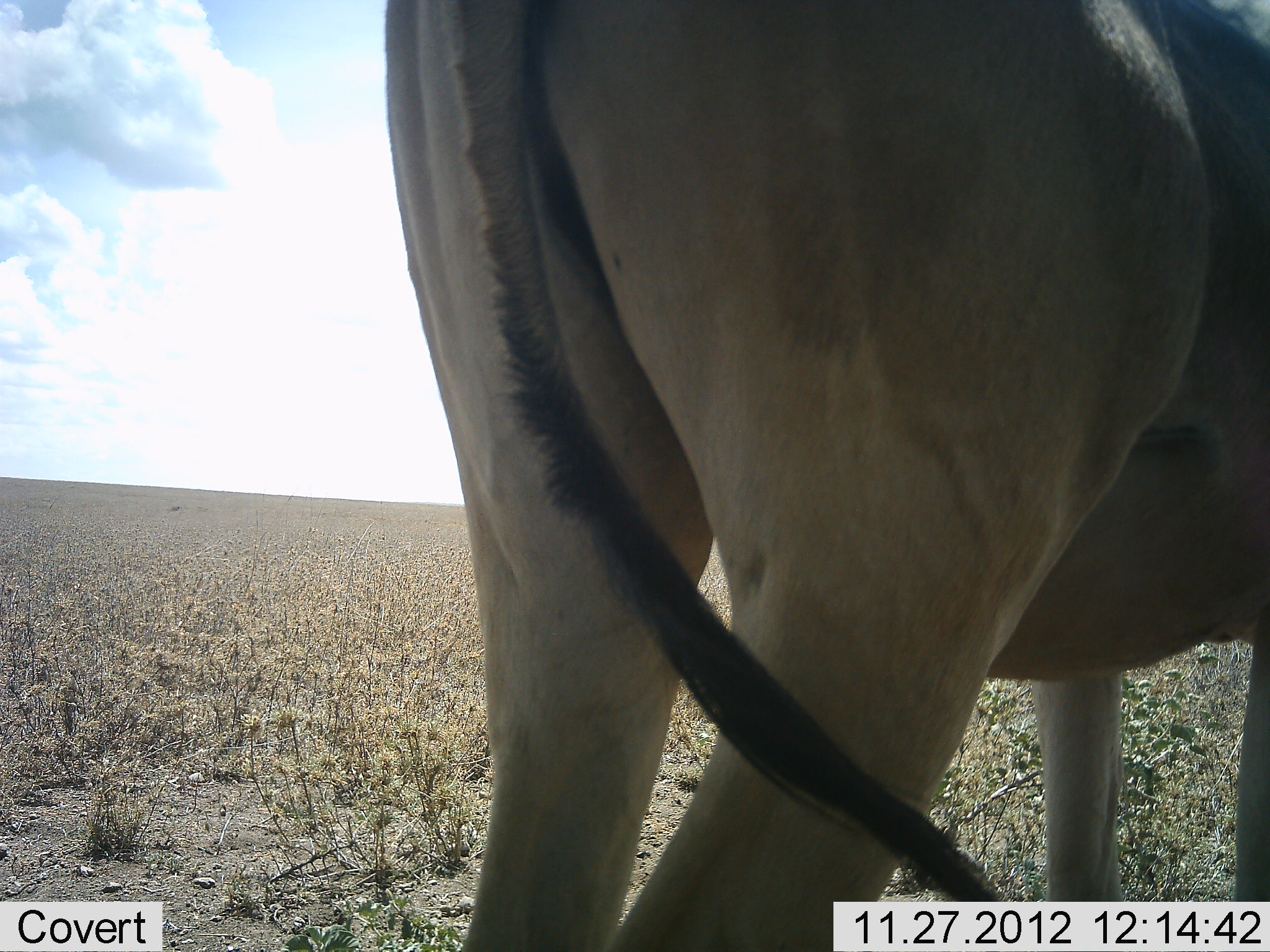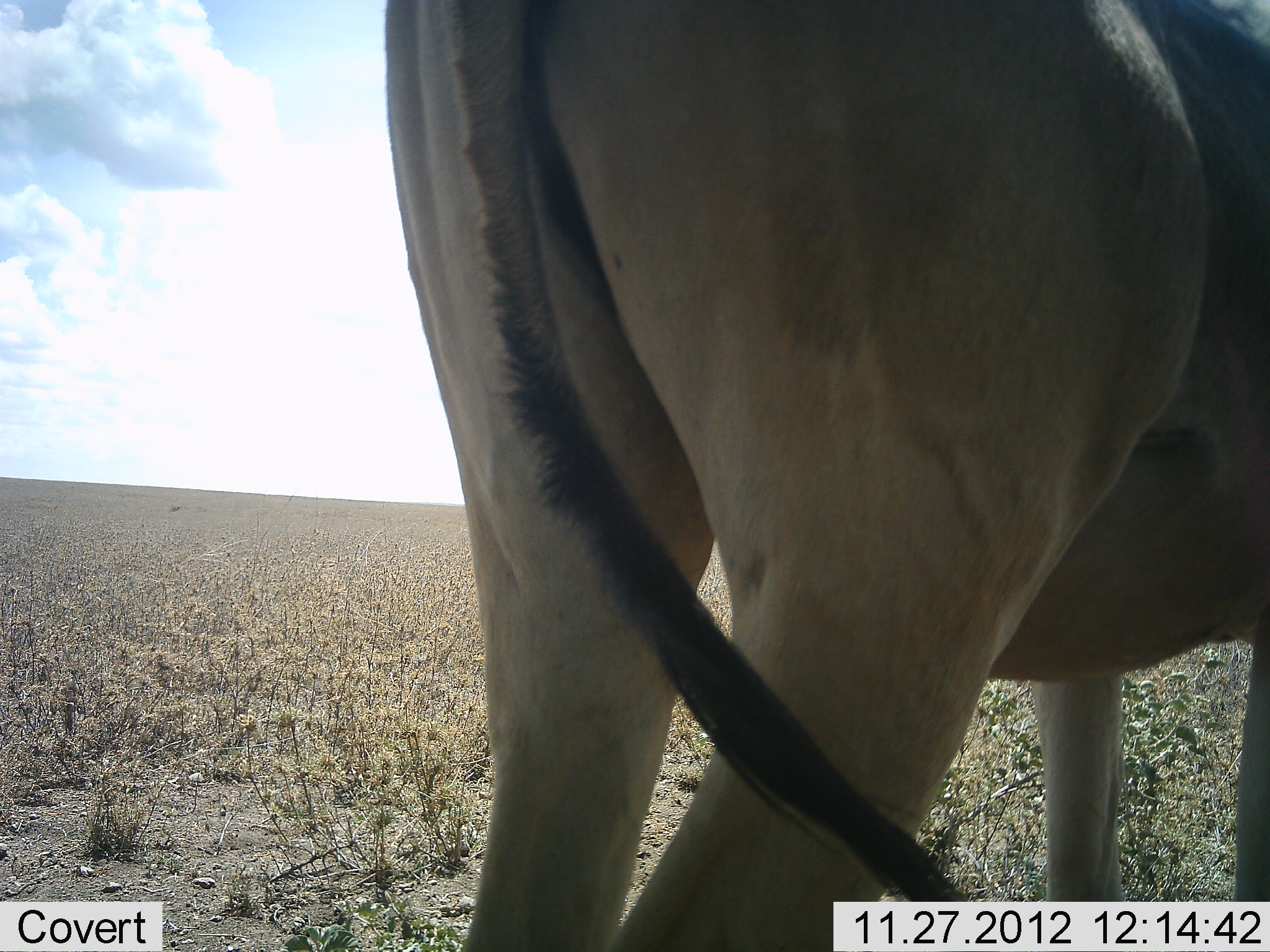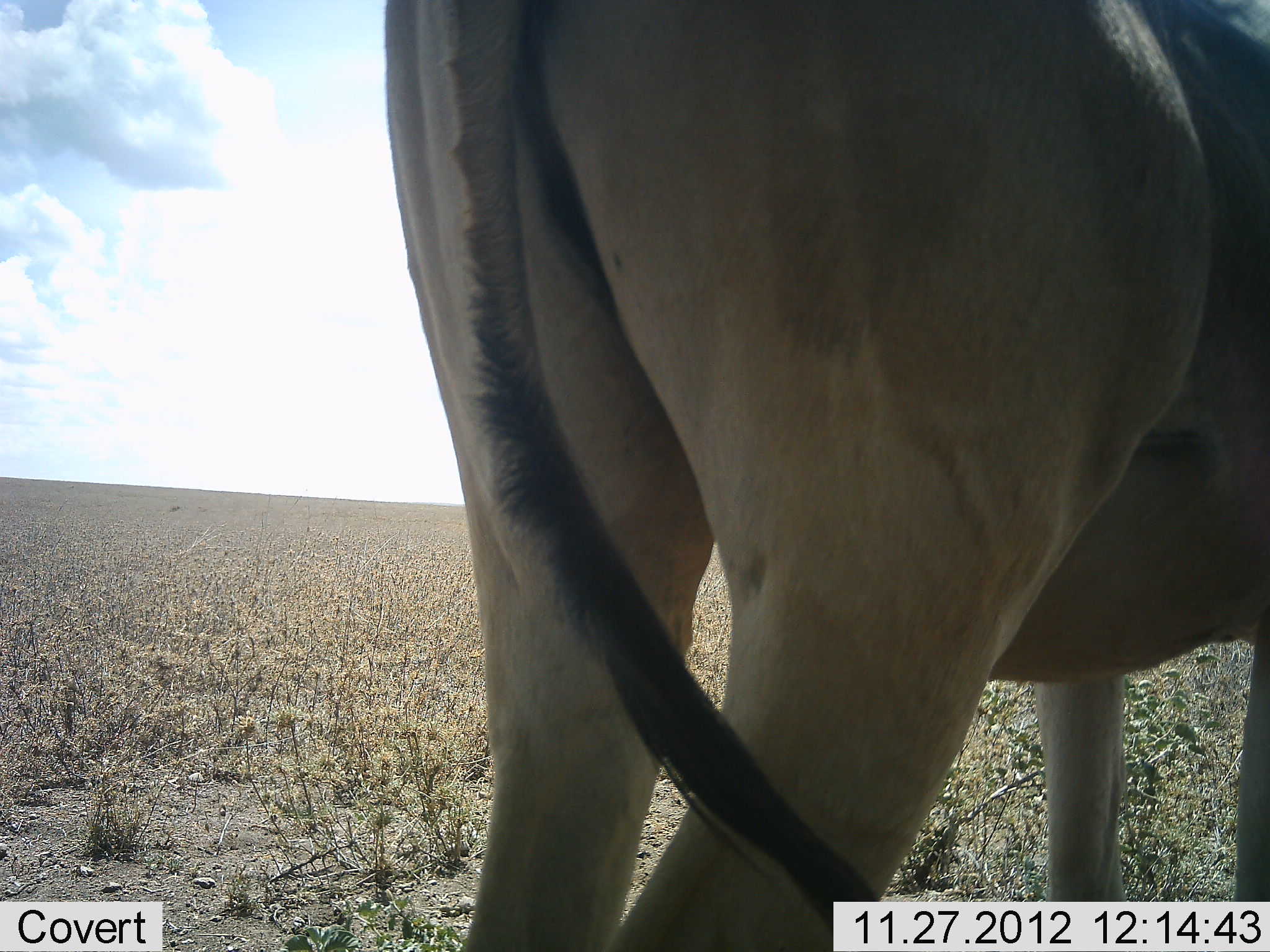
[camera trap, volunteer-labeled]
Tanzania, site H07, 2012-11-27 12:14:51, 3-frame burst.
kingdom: Animalia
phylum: Chordata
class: Mammalia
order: Artiodactyla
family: Bovidae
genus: Alcelaphus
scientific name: Alcelaphus buselaphus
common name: hartebeest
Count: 1.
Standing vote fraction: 100%.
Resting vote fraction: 0%.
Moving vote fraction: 0%.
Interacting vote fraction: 0%.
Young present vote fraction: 0%.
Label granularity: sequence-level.